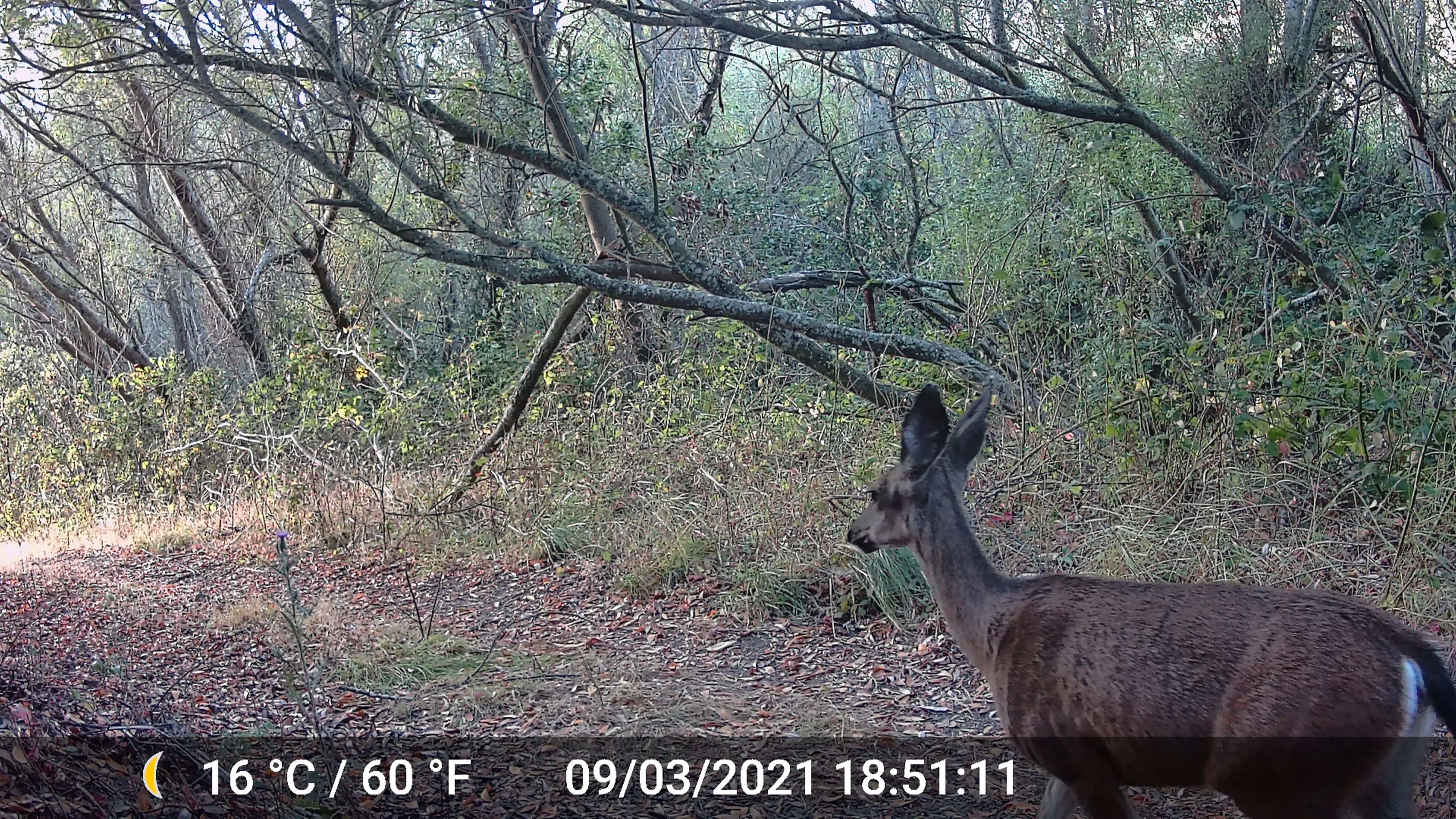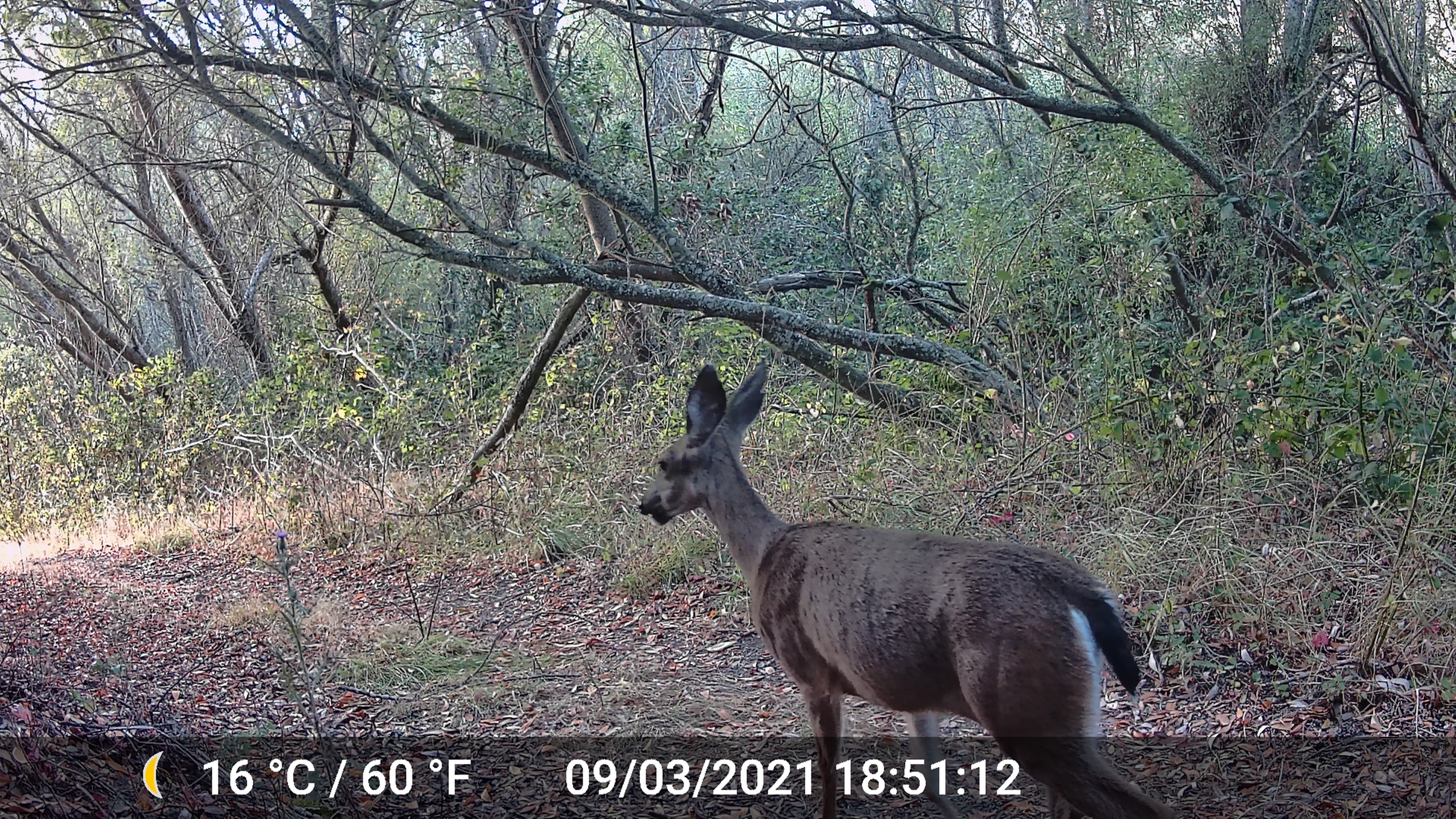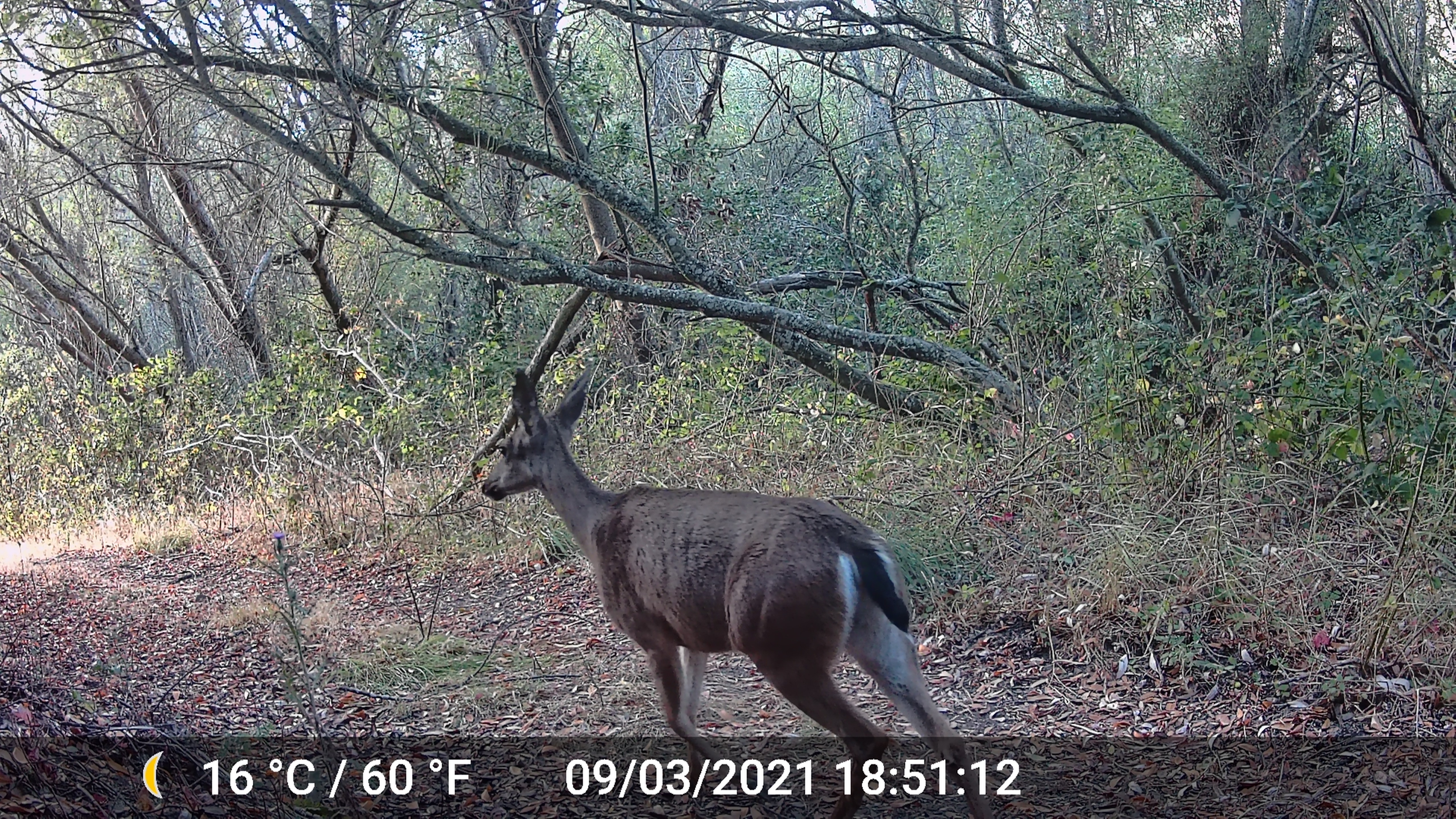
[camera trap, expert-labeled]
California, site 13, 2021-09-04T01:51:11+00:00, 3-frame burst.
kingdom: Animalia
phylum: Chordata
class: Mammalia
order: Artiodactyla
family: Cervidae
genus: Odocoileus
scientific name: Odocoileus hemionus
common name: mule deer